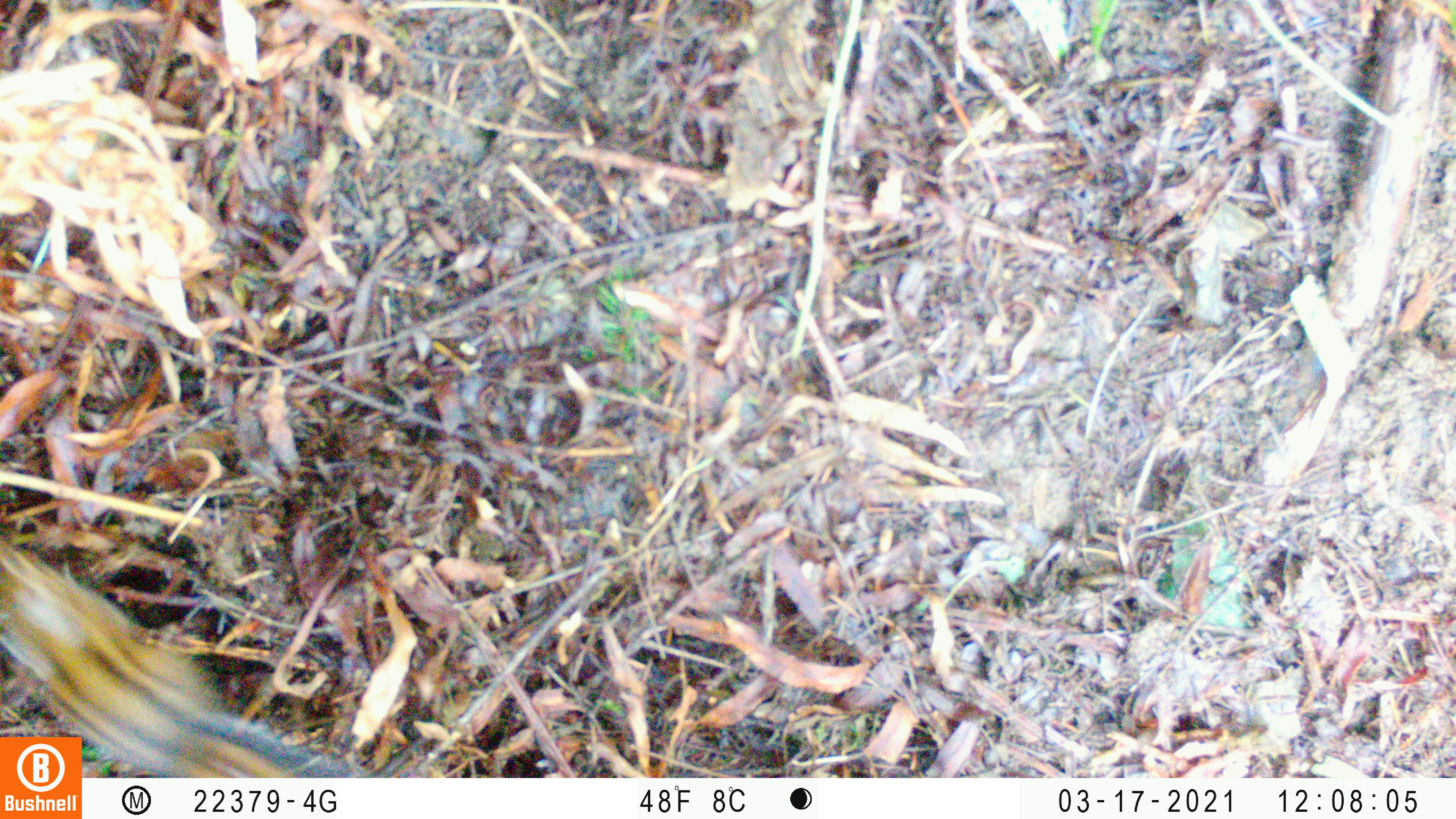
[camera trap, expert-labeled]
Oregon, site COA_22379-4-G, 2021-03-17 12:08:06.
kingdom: Animalia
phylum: Chordata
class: Mammalia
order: Rodentia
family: Sciuridae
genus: Neotamias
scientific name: Neotamias townsendii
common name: townsend's chipmunk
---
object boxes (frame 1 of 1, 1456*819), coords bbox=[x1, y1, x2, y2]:
townsend's chipmunk: bbox=[0, 523, 312, 735]